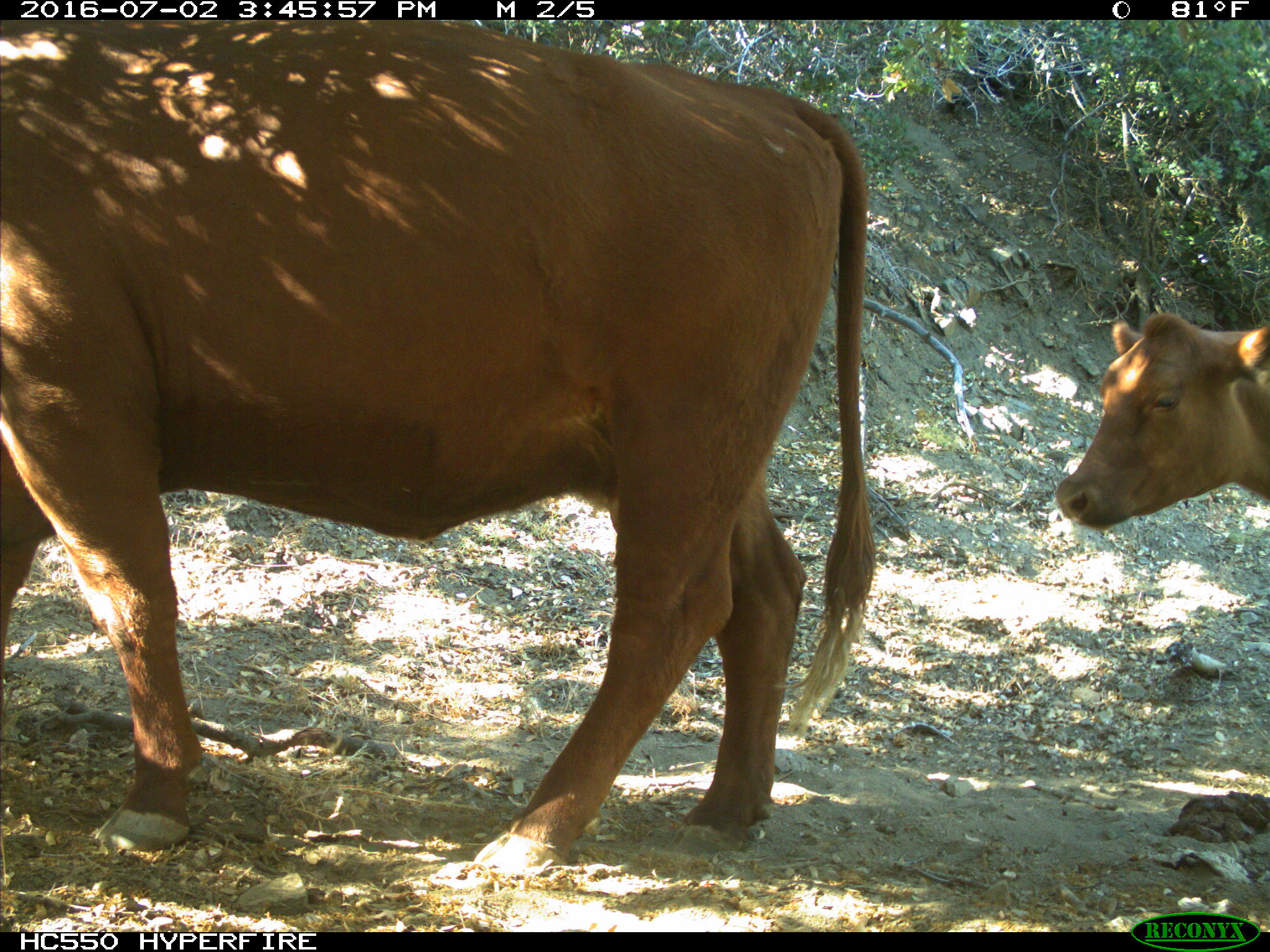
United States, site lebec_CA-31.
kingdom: Animalia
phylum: Chordata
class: Mammalia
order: Artiodactyla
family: Bovidae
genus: Bos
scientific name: Bos taurus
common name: domestic cow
Bos taurus (domestic cow).